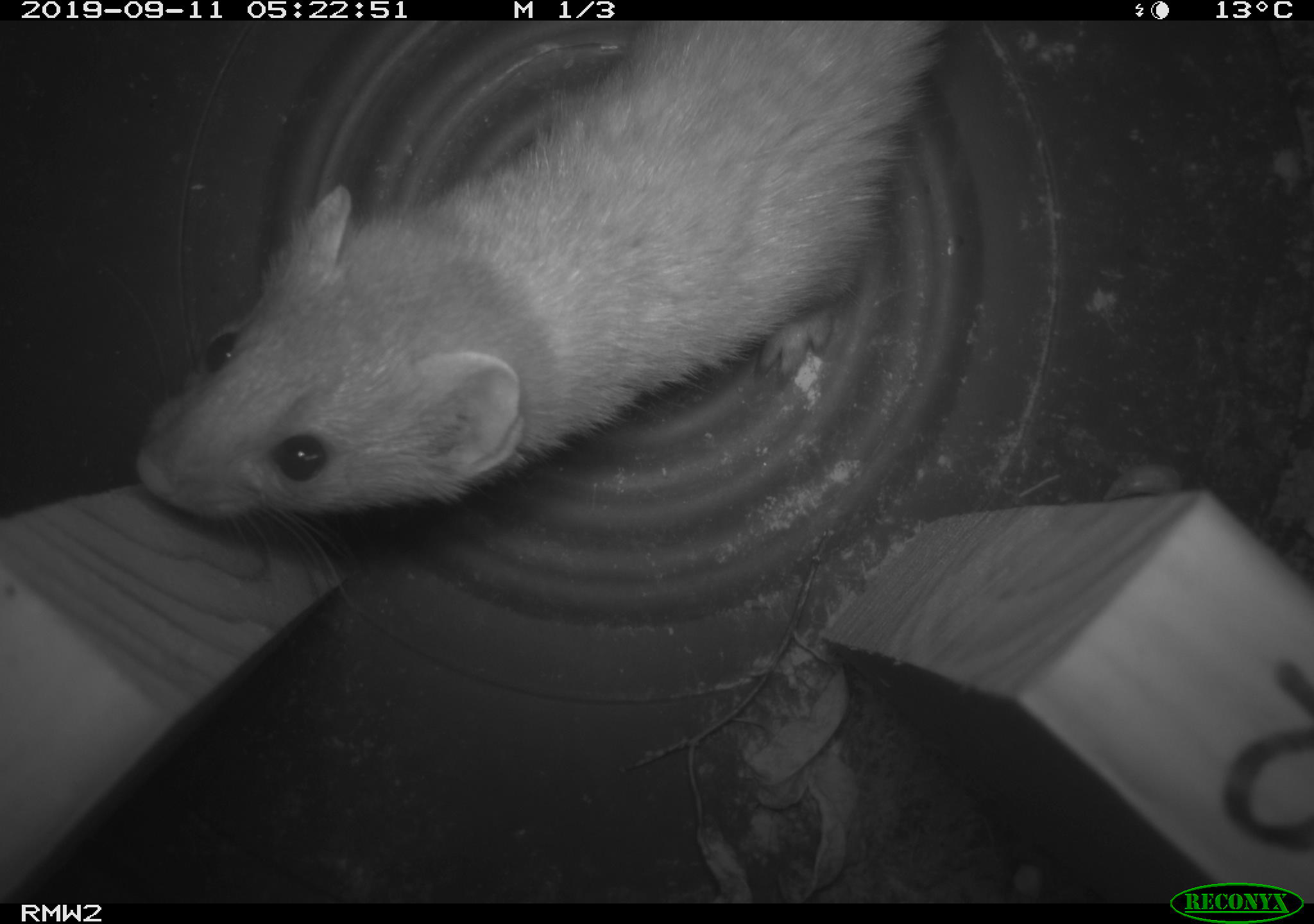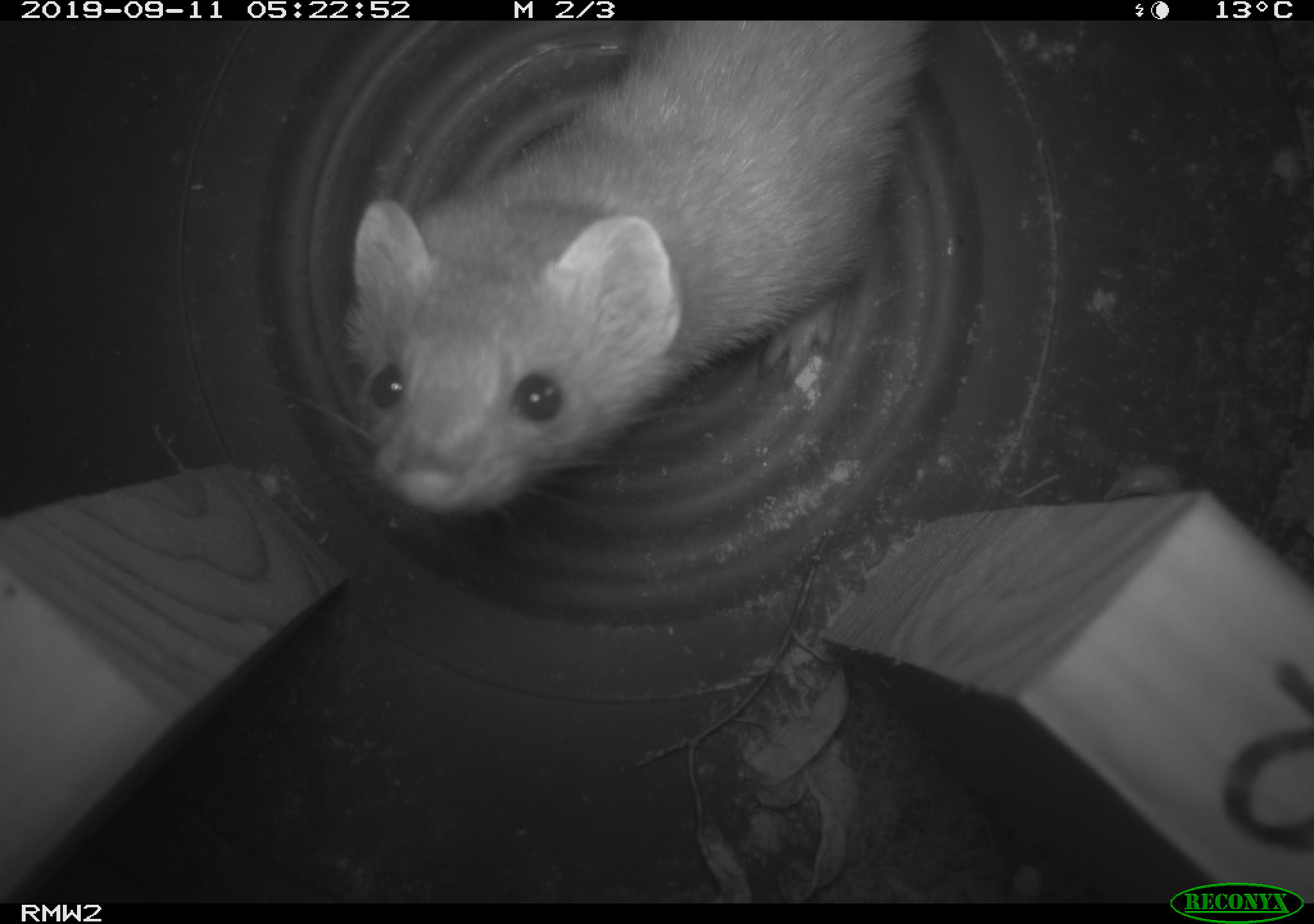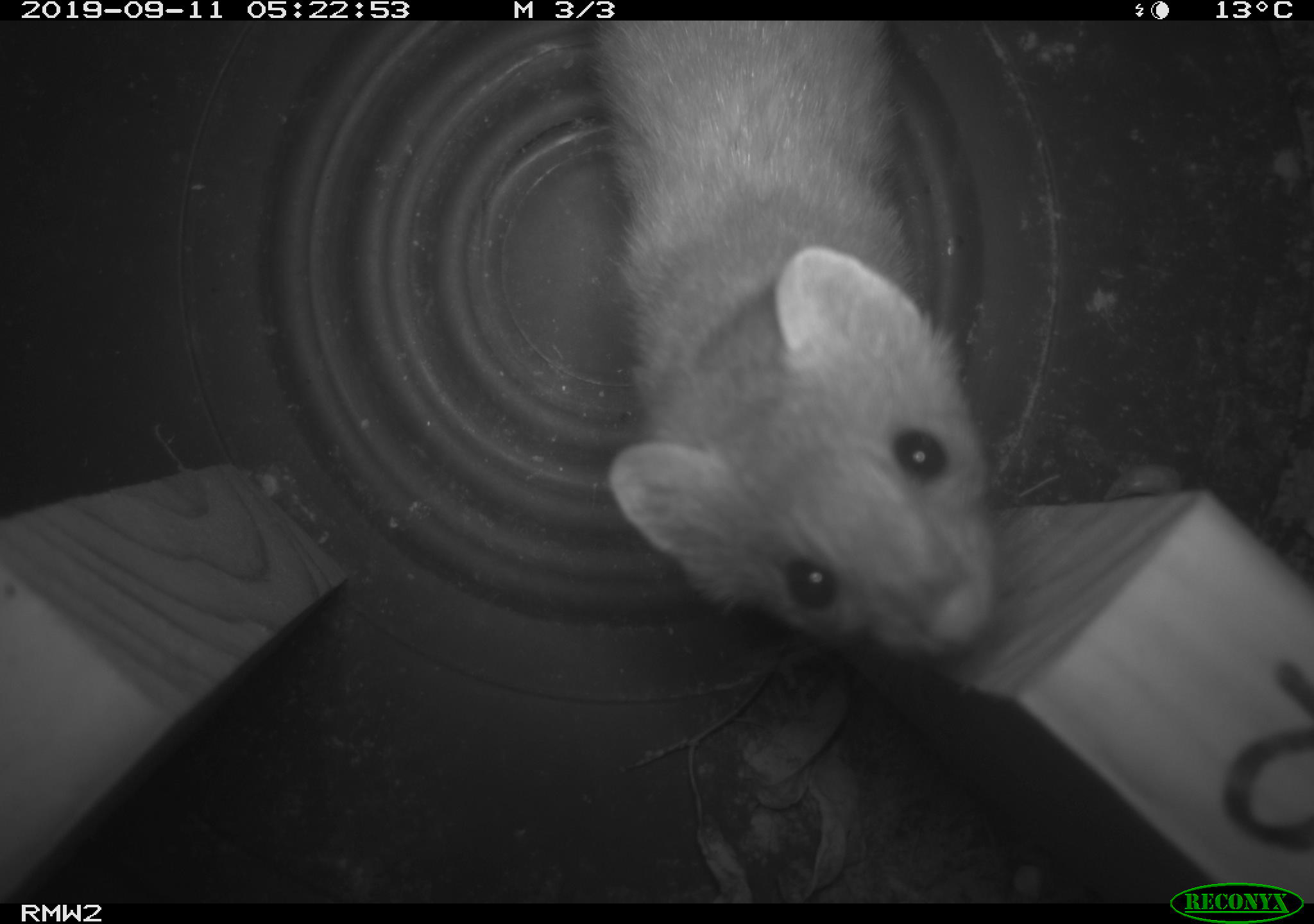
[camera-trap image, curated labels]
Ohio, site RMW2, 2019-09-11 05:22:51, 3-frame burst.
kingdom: Animalia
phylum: Chordata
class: Mammalia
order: Carnivora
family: Mustelidae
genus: Neogale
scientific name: Neogale frenata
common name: long-tailed weasel